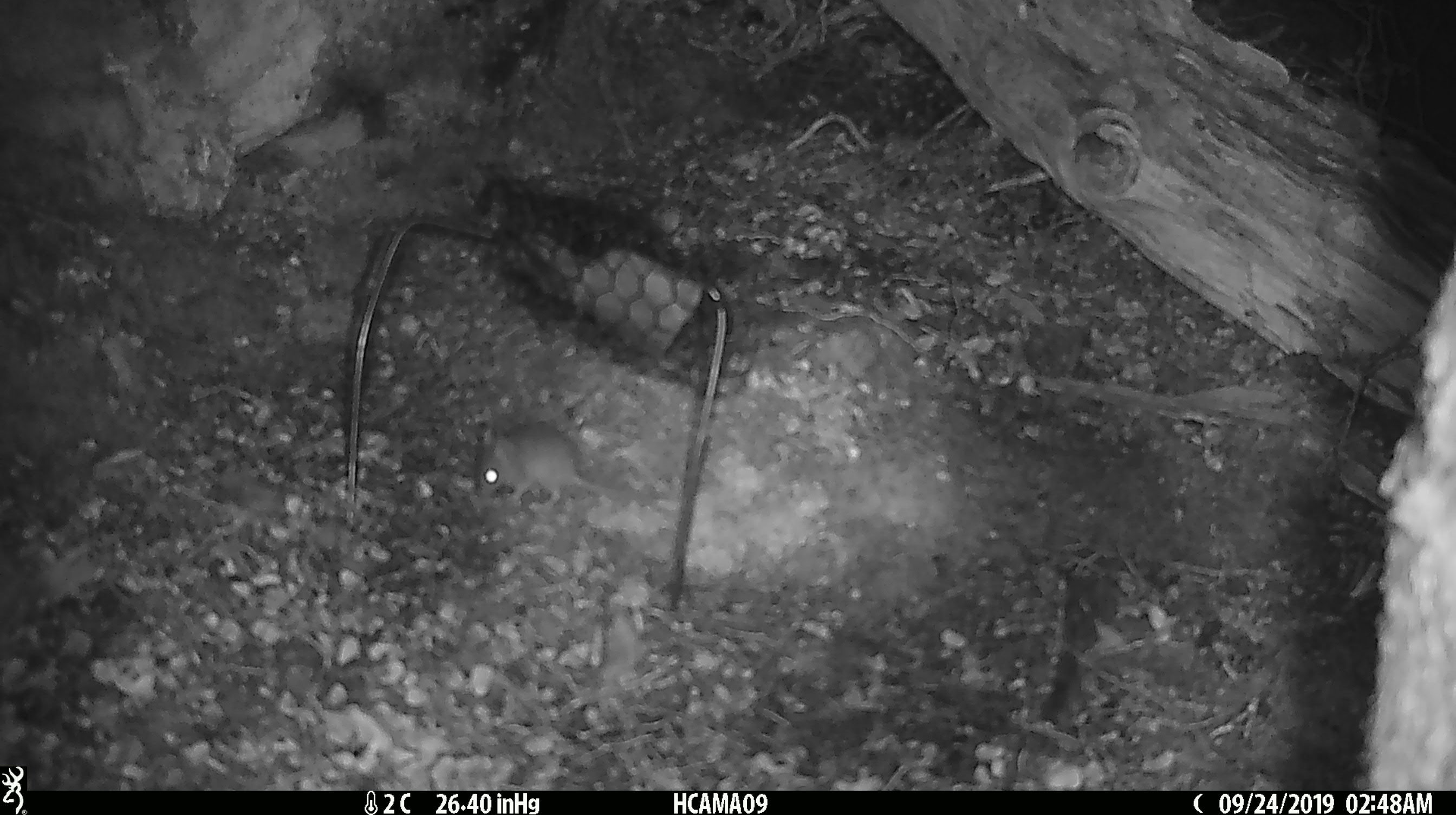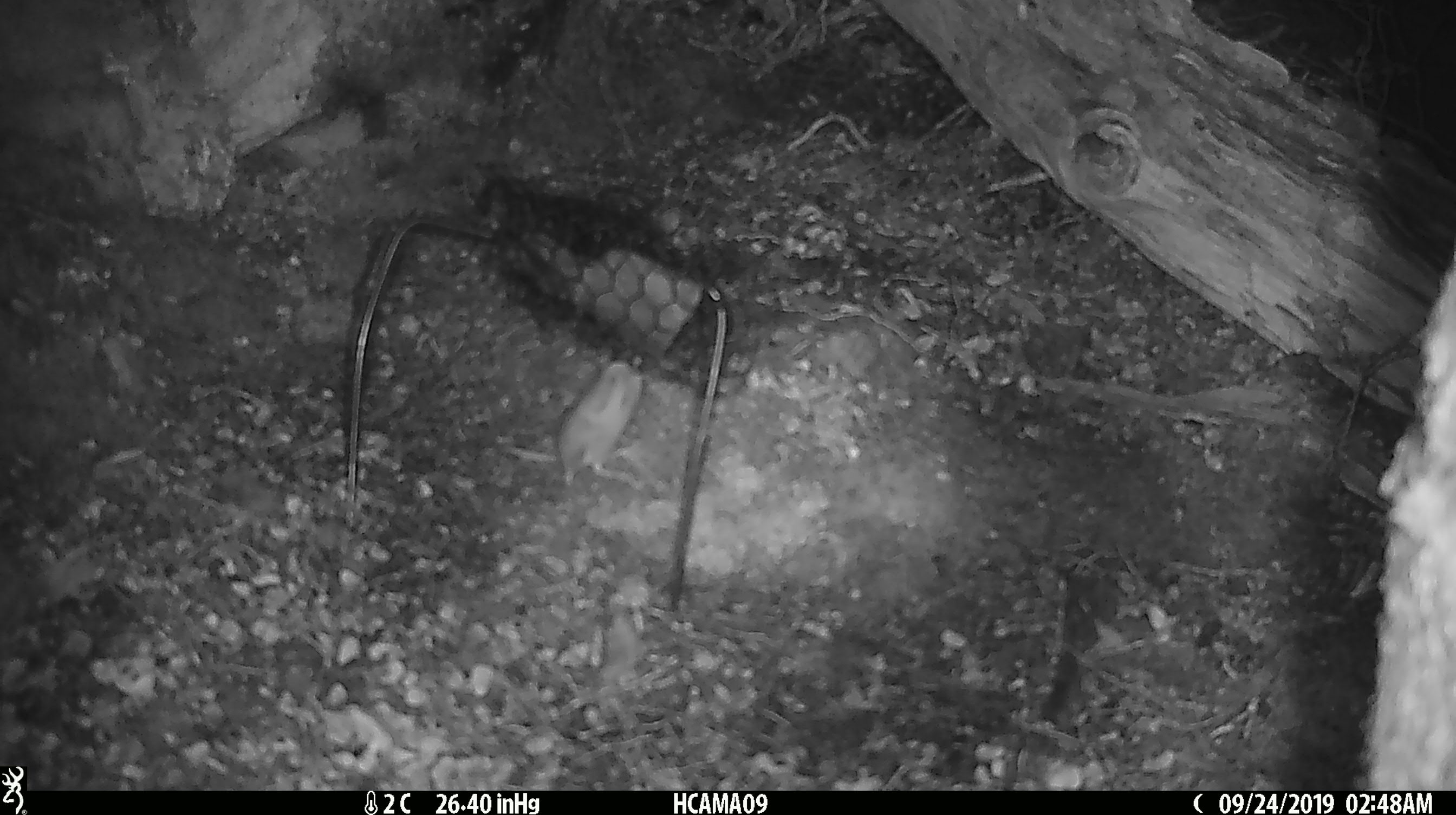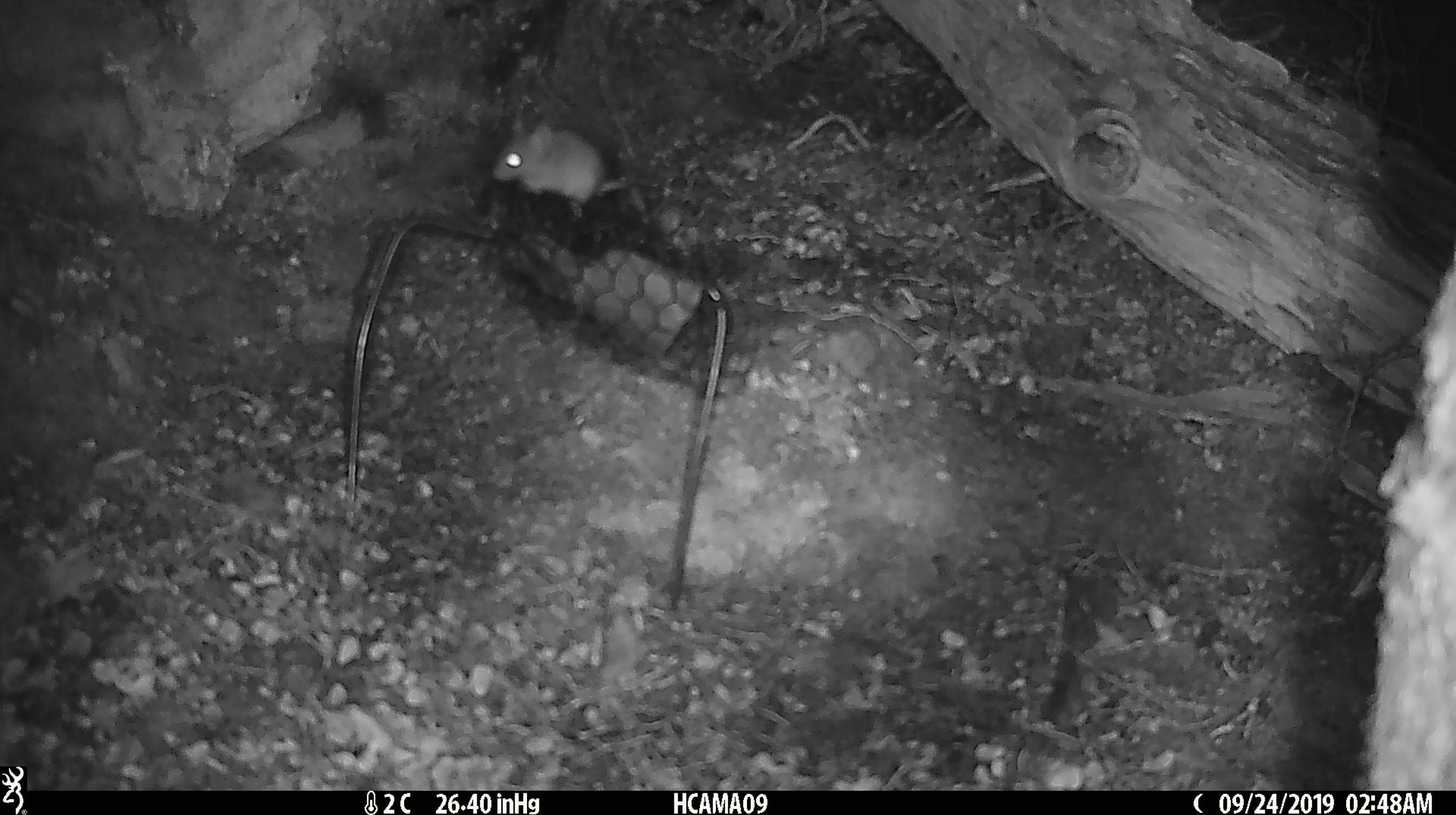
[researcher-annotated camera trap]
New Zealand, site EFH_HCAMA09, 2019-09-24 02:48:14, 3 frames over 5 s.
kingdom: Animalia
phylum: Chordata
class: Mammalia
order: Rodentia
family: Muridae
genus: Mus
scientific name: Mus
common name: mouse